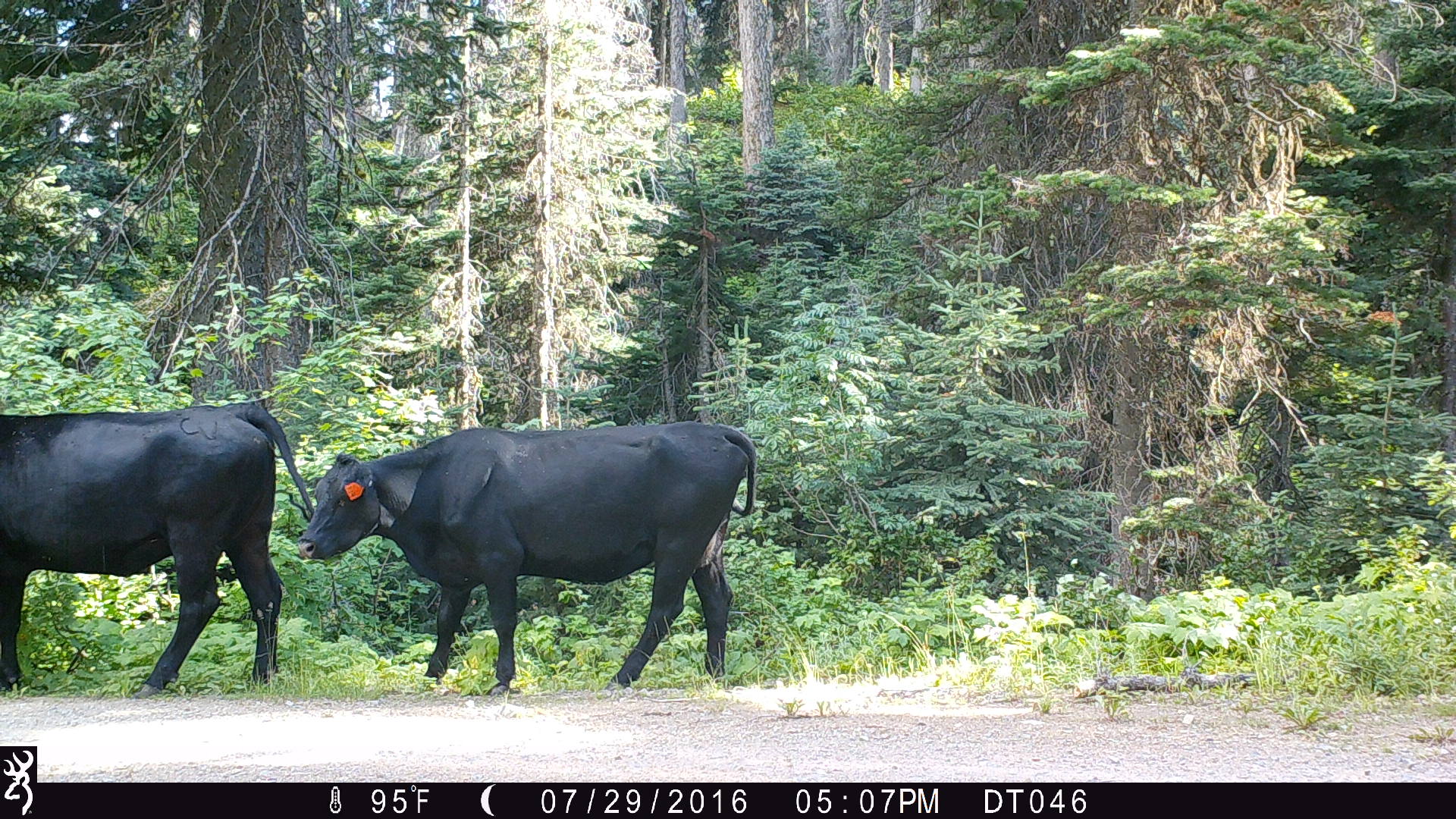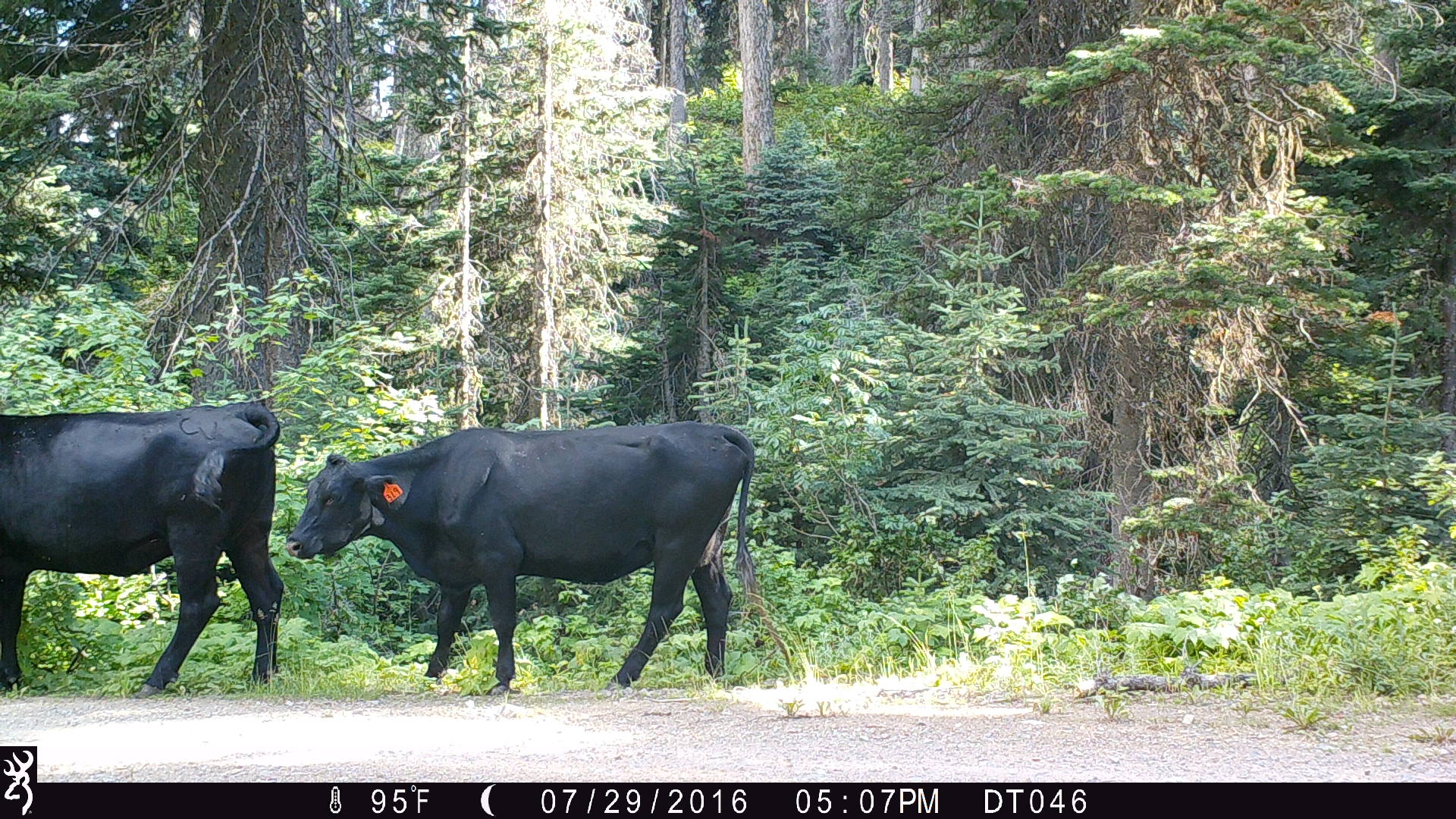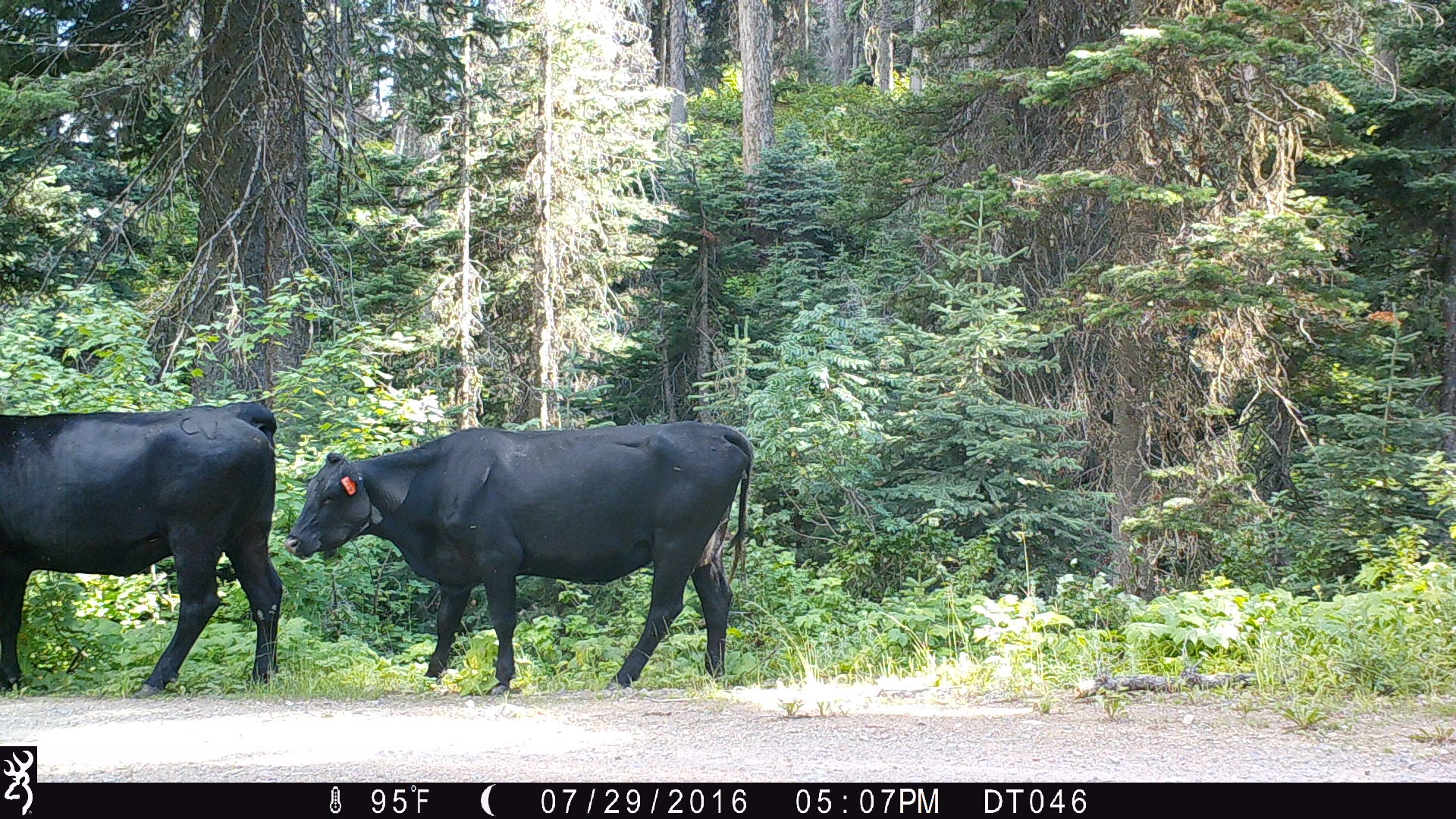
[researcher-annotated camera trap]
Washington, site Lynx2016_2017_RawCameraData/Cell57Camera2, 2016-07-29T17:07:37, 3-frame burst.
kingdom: Animalia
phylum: Chordata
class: Mammalia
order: Artiodactyla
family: Bovidae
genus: Bos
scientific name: Bos taurus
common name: domestic cattle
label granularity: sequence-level